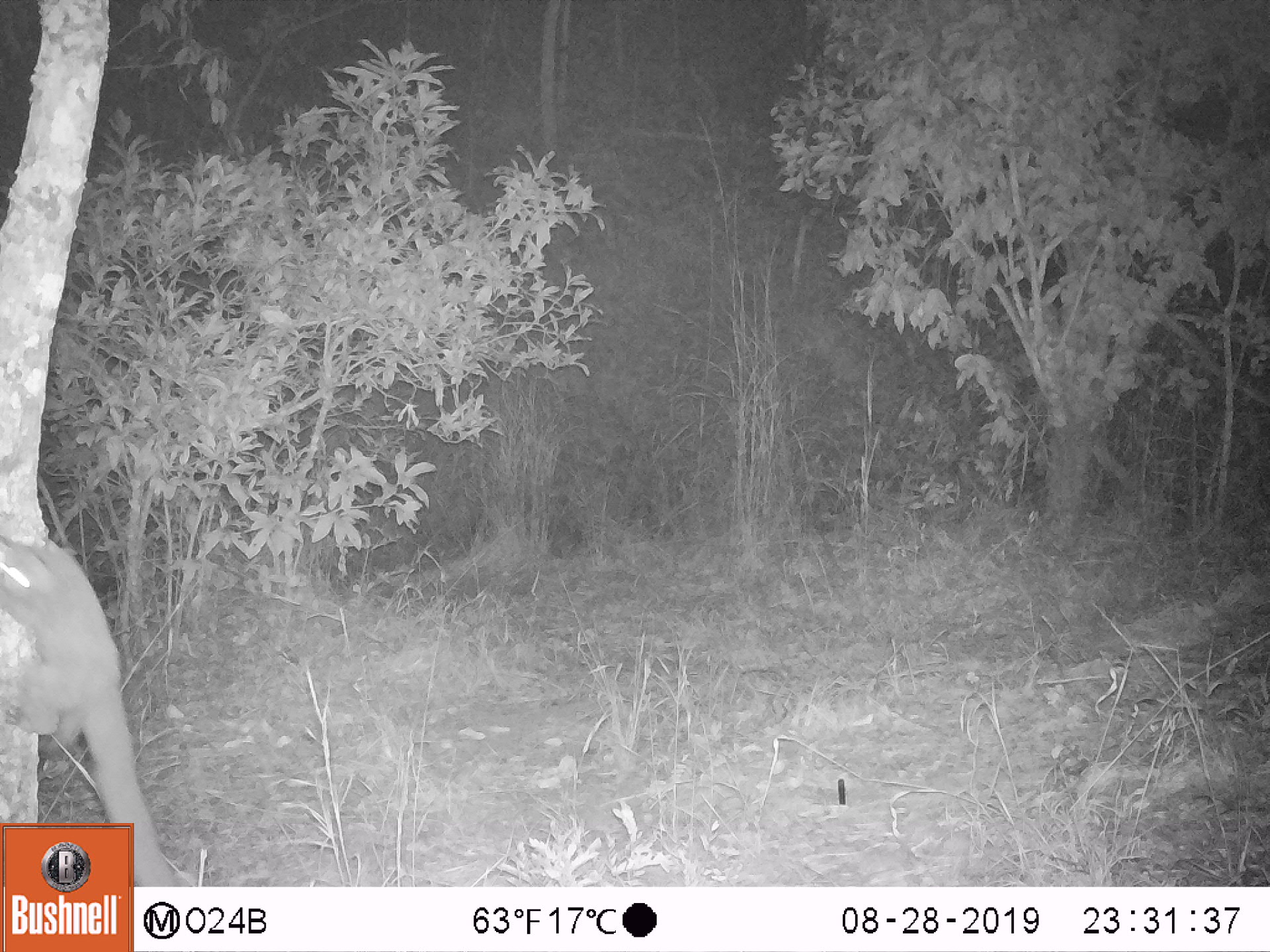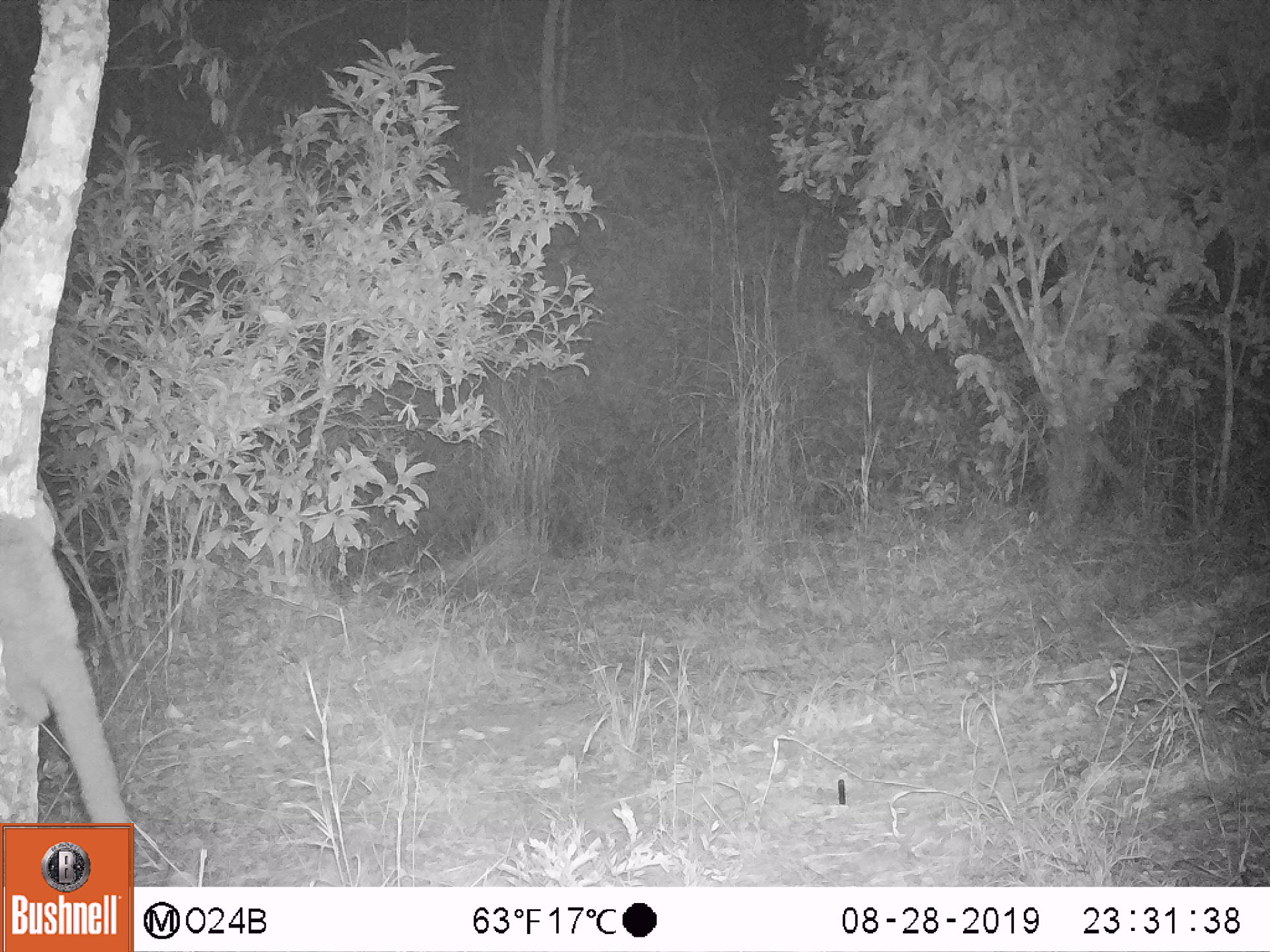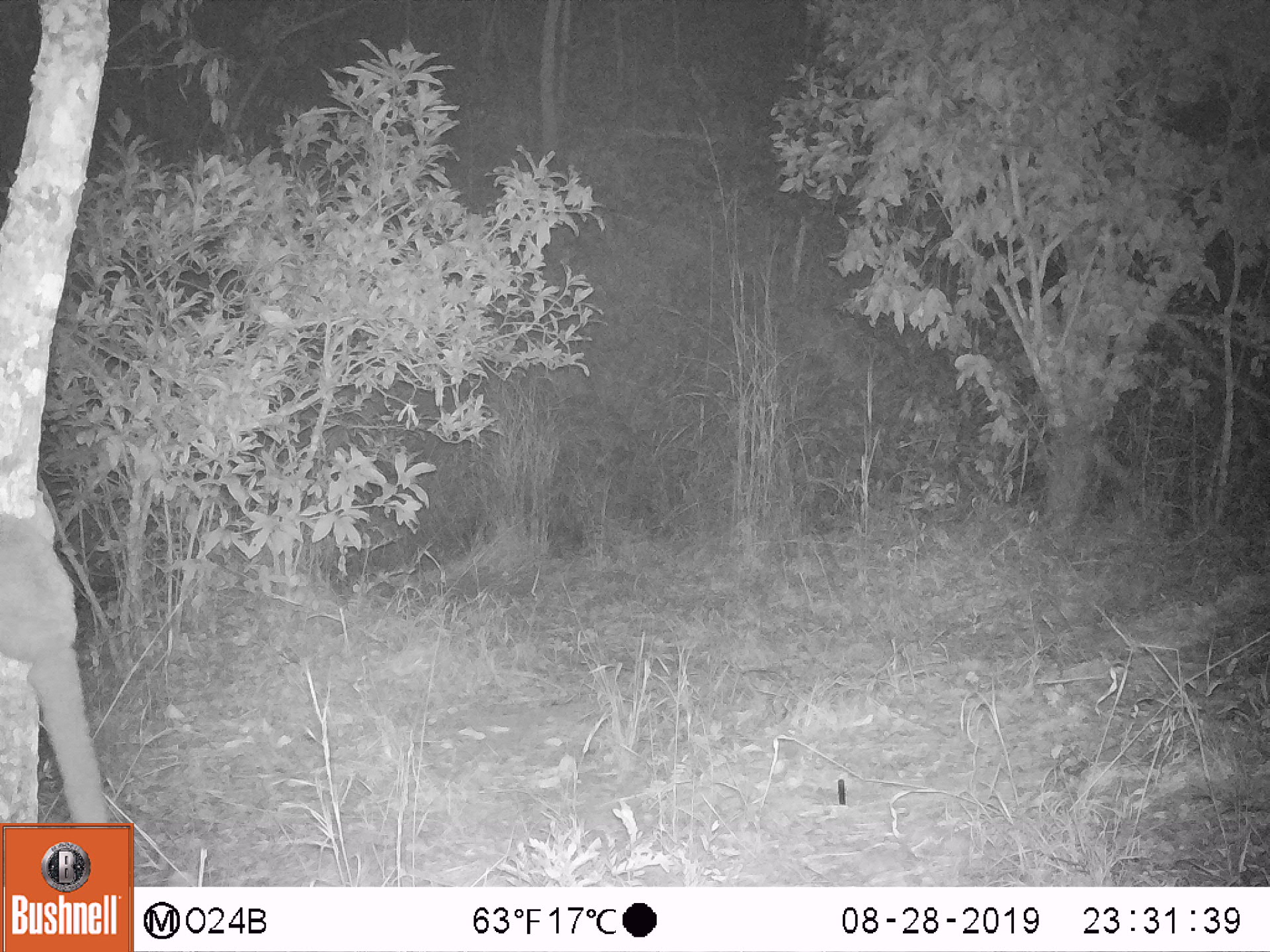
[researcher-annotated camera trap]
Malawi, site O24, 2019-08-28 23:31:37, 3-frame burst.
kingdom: Animalia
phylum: Chordata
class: Mammalia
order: Carnivora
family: Herpestidae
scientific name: Herpestidae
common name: mongoose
Mongoose (Herpestidae), count 1.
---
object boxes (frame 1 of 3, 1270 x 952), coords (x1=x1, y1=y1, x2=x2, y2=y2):
mongoose: (x1=0, y1=537, x2=153, y2=819)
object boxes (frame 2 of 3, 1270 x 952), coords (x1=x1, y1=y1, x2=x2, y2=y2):
mongoose: (x1=0, y1=489, x2=131, y2=819)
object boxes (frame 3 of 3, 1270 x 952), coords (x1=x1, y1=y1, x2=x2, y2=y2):
mongoose: (x1=0, y1=491, x2=113, y2=821)